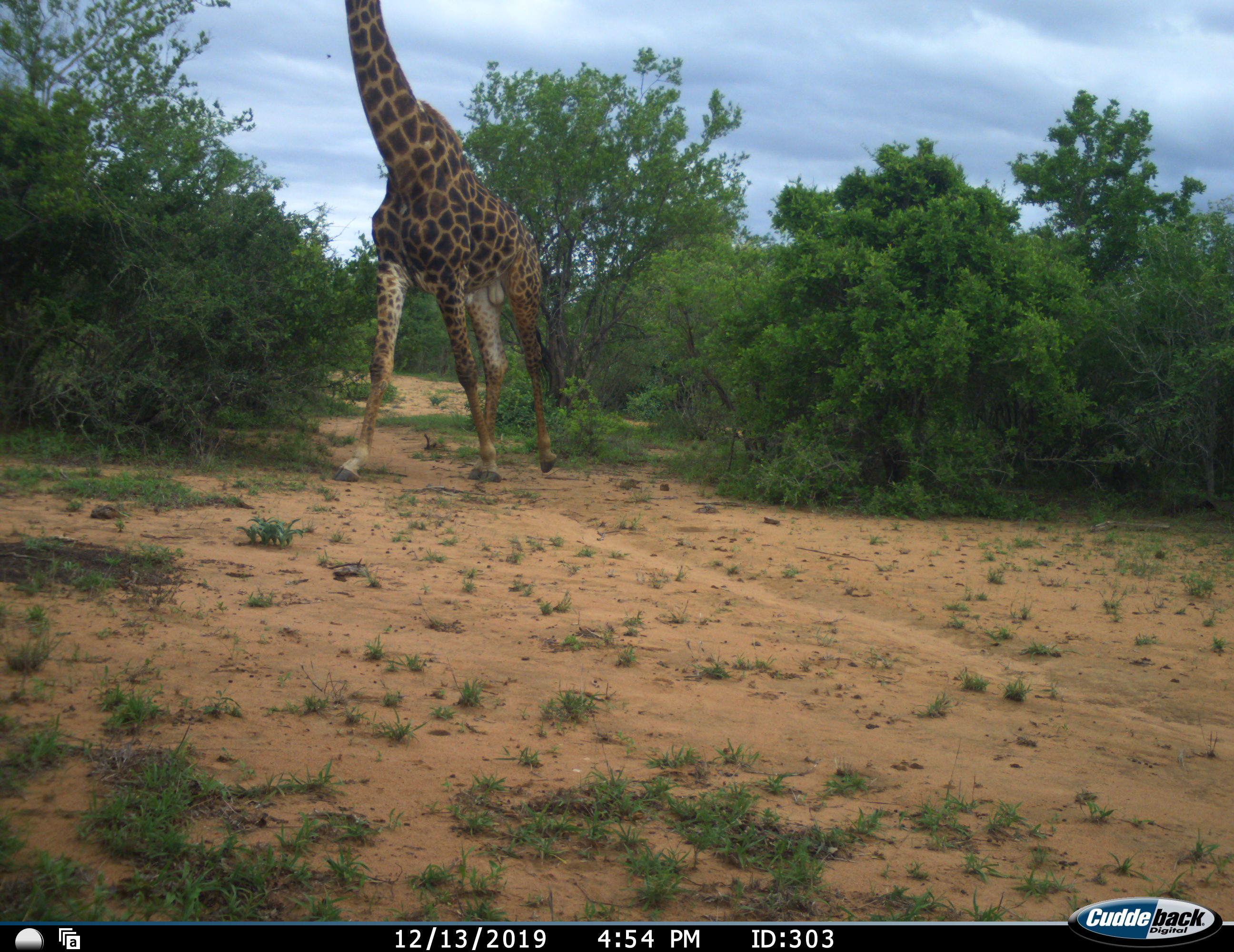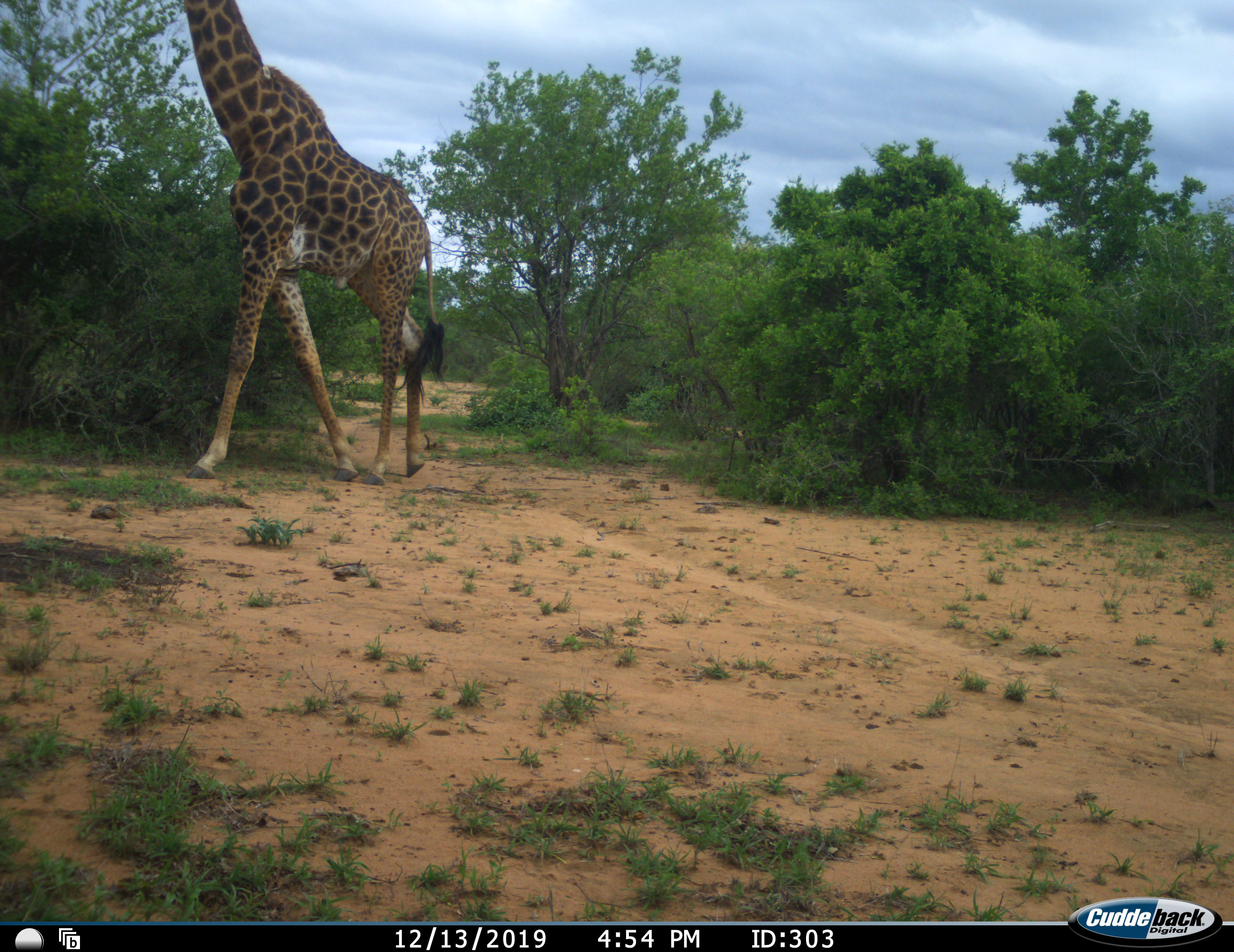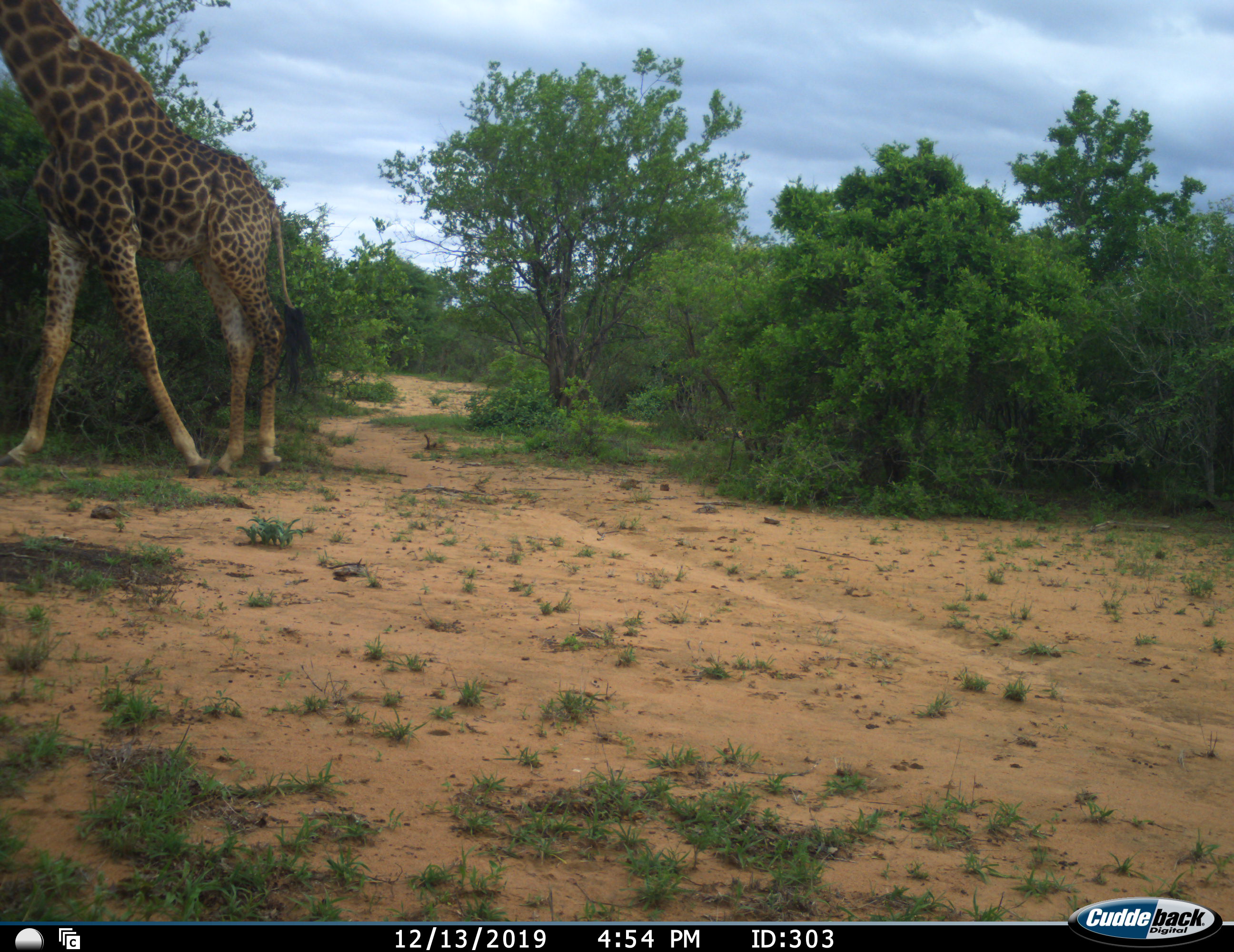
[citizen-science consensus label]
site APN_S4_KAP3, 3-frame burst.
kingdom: Animalia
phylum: Chordata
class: Mammalia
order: Artiodactyla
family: Giraffidae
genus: Giraffa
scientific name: Giraffa camelopardalis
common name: giraffe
Giraffe (Giraffa camelopardalis), count 1. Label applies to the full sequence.